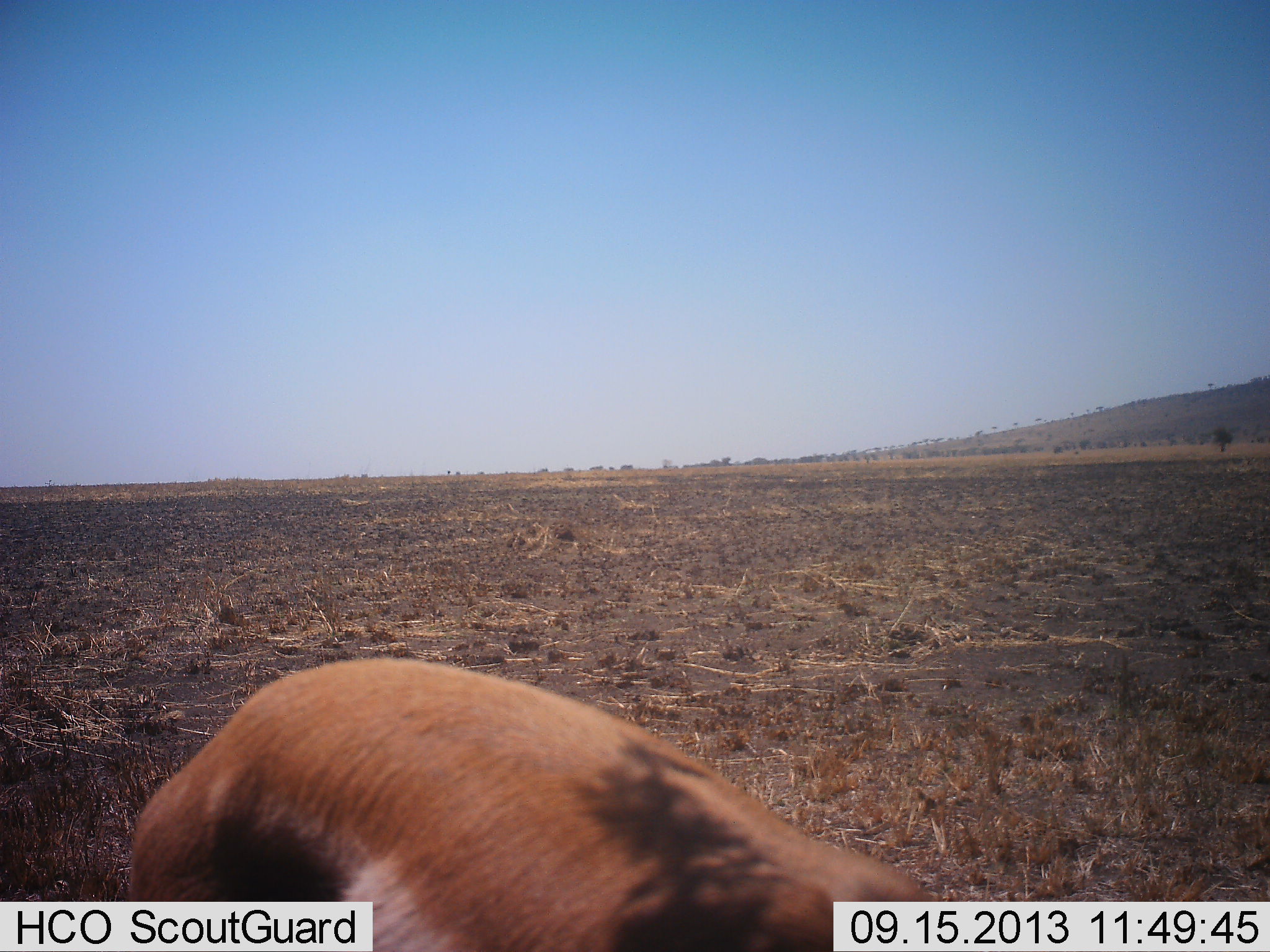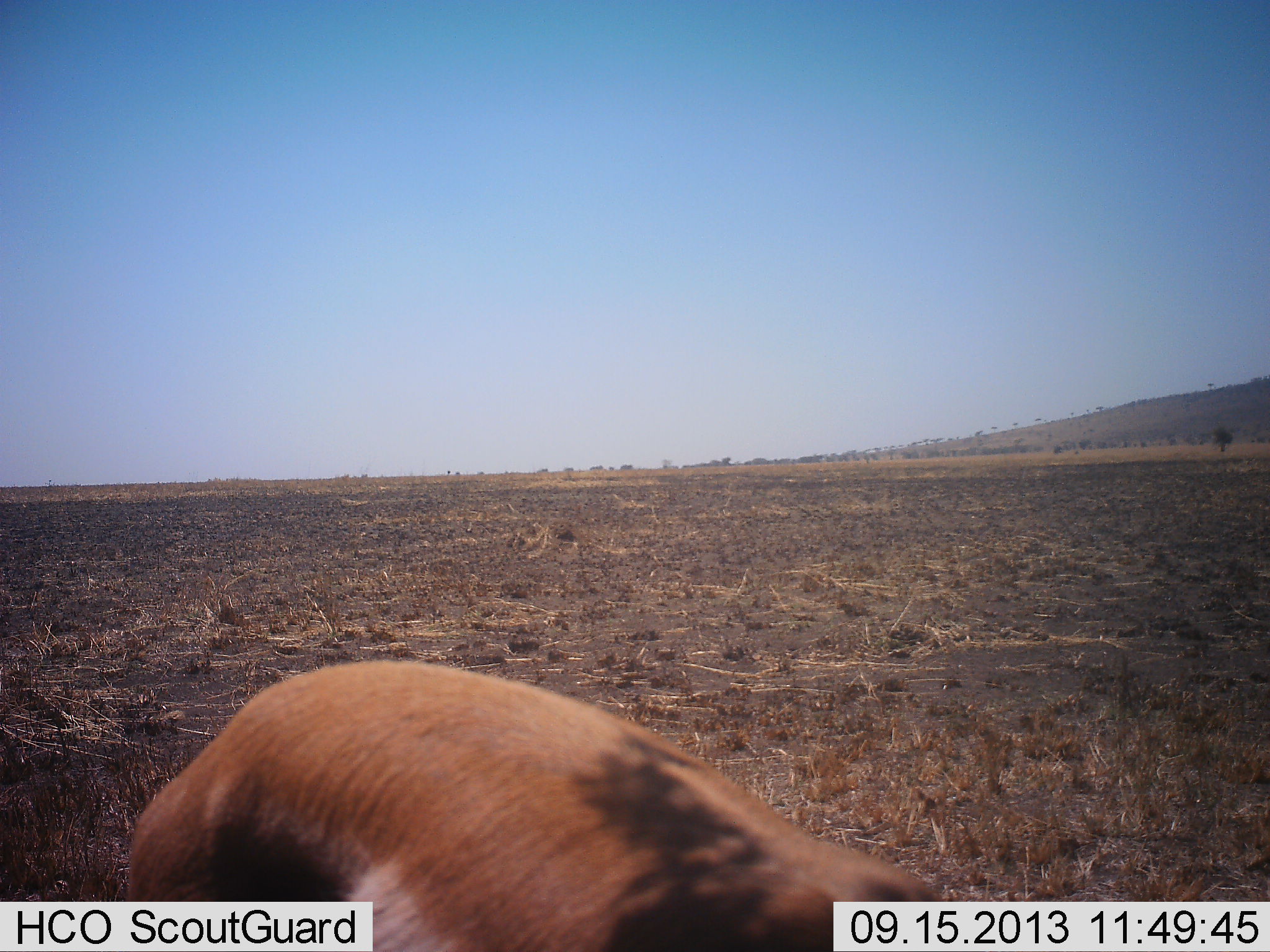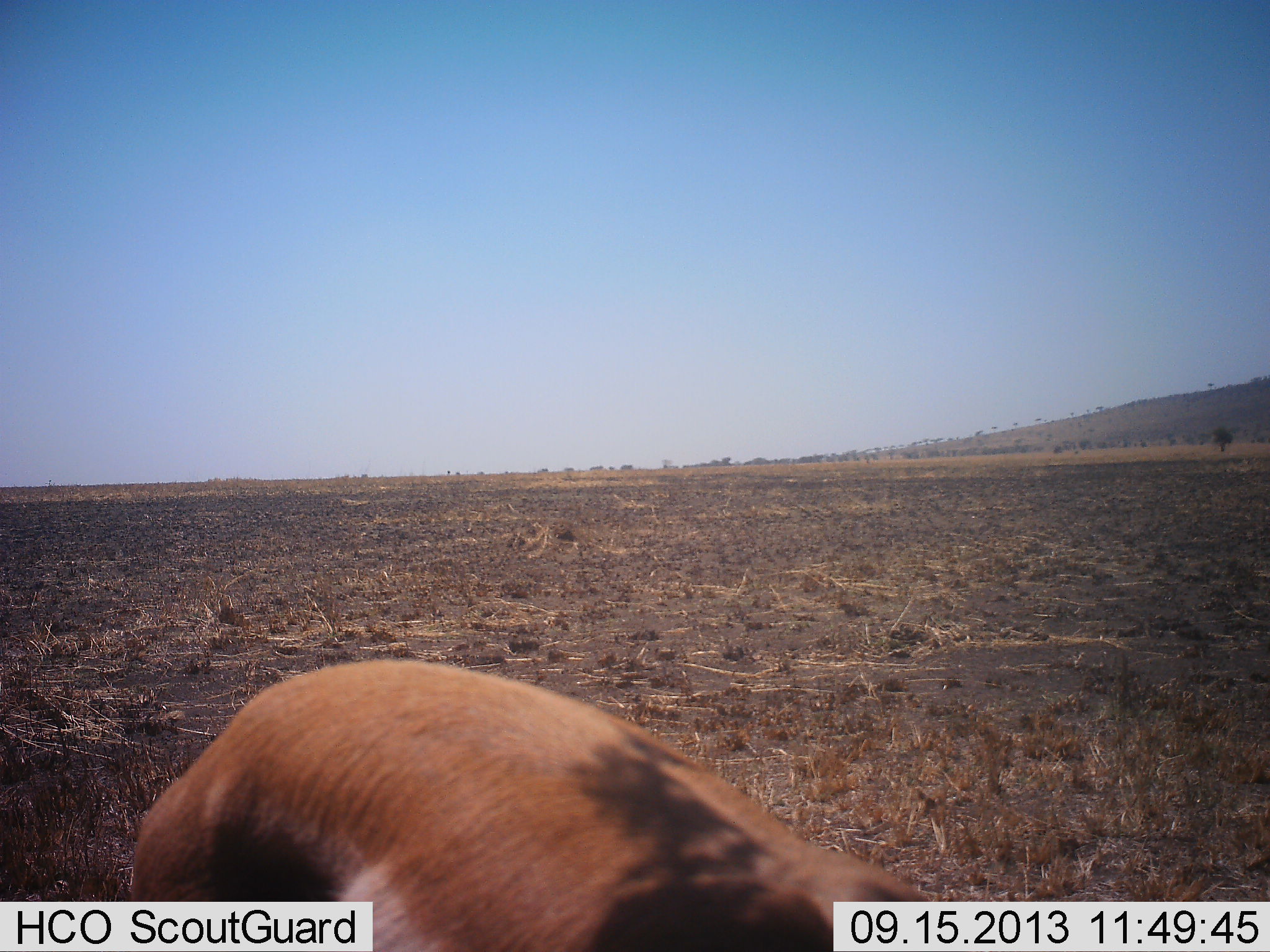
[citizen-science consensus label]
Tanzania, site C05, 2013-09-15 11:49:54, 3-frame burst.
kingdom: Animalia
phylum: Chordata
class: Mammalia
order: Artiodactyla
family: Bovidae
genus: Eudorcas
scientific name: Eudorcas thomsonii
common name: thomson's gazelle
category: gazellethomsons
Gazellethomsons (thomson's gazelle) (Eudorcas thomsonii), count 1. Behavior (volunteer vote fractions): standing 50%, resting 0%, moving 20%, interacting 0%. Young present (vote fraction): 0%. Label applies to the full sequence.